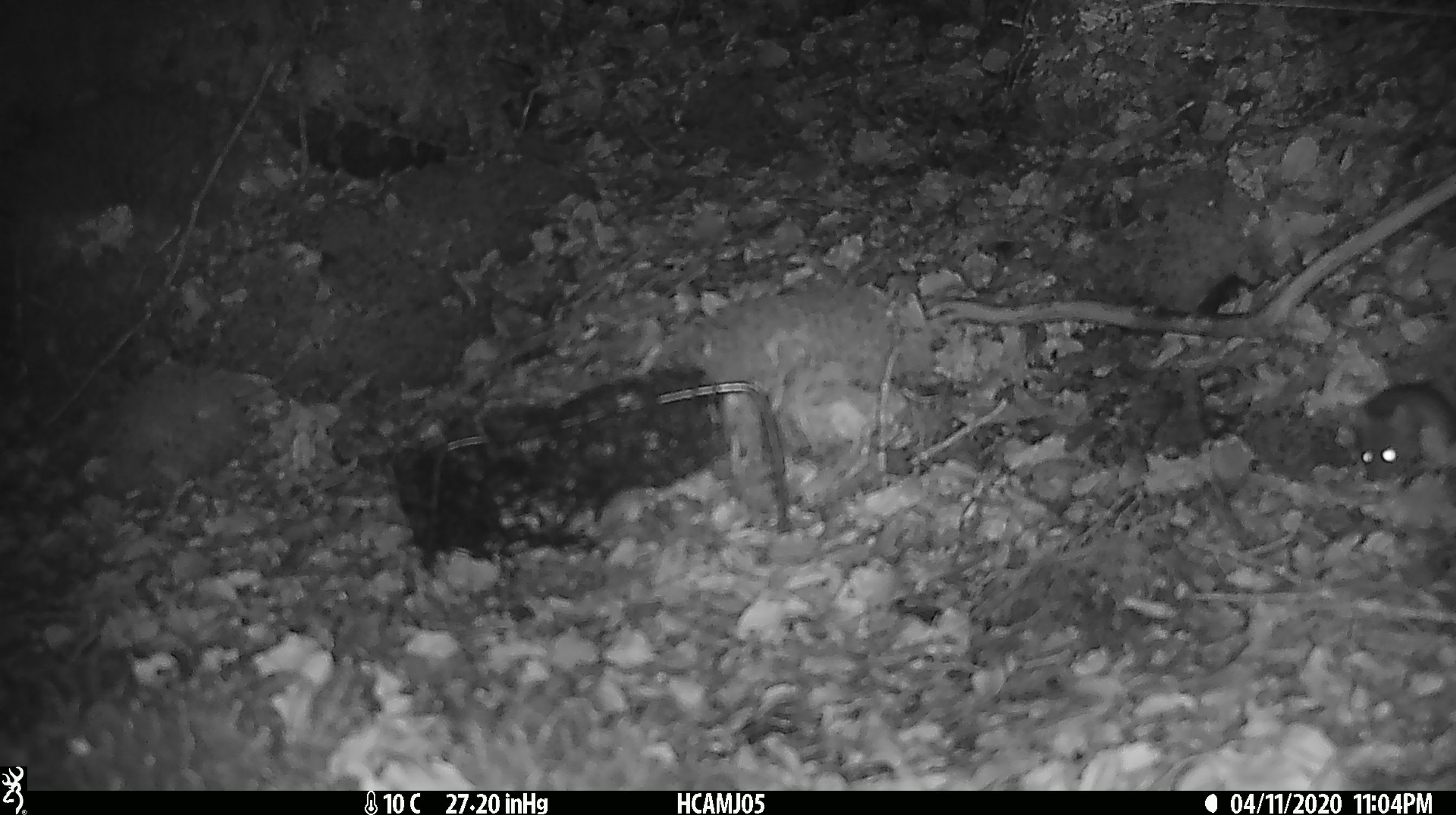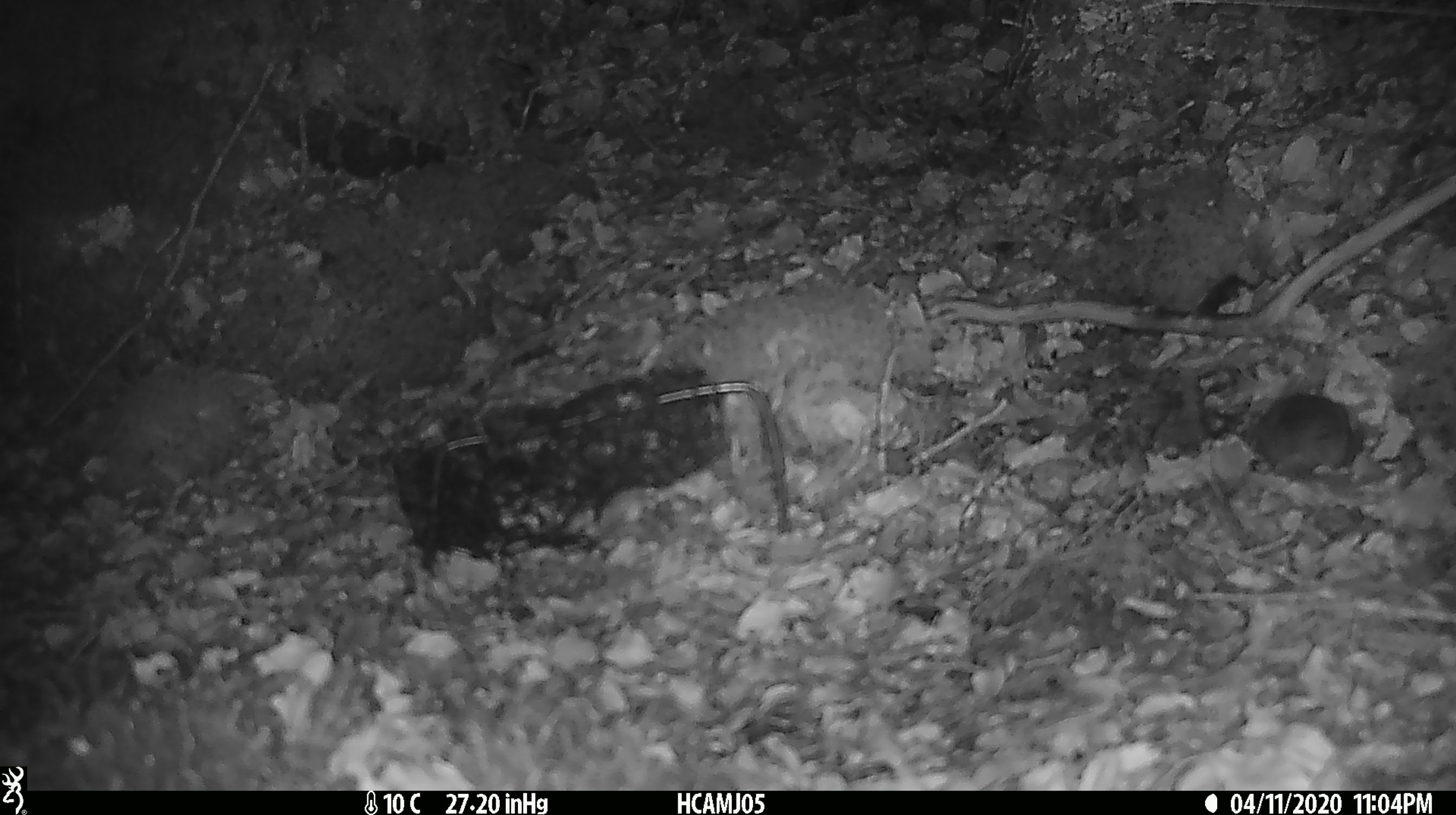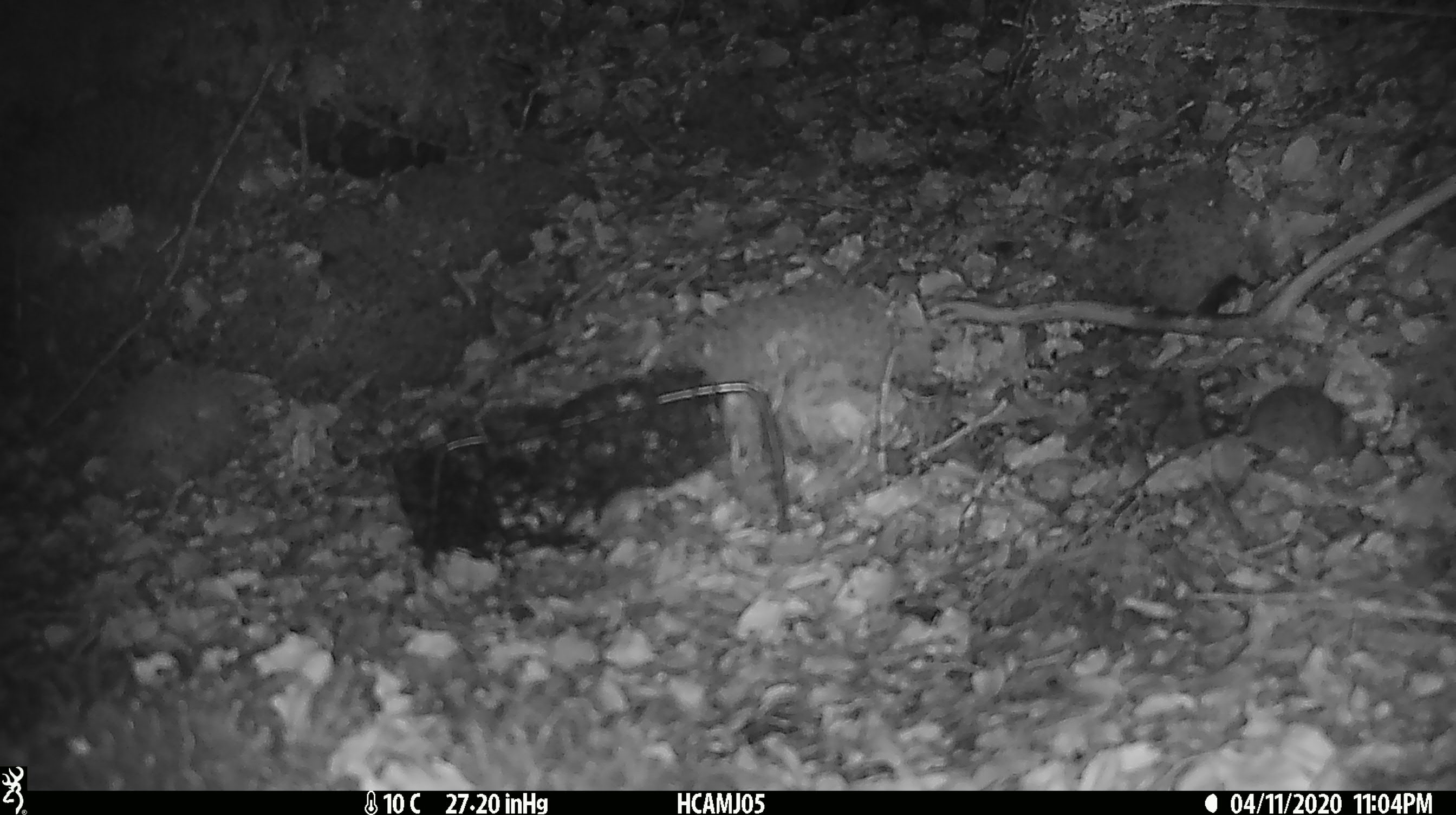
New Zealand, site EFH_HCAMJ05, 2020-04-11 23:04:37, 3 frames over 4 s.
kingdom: Animalia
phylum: Chordata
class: Mammalia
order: Rodentia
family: Muridae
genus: Mus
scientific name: Mus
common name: mouse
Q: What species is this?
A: Mouse (Mus).